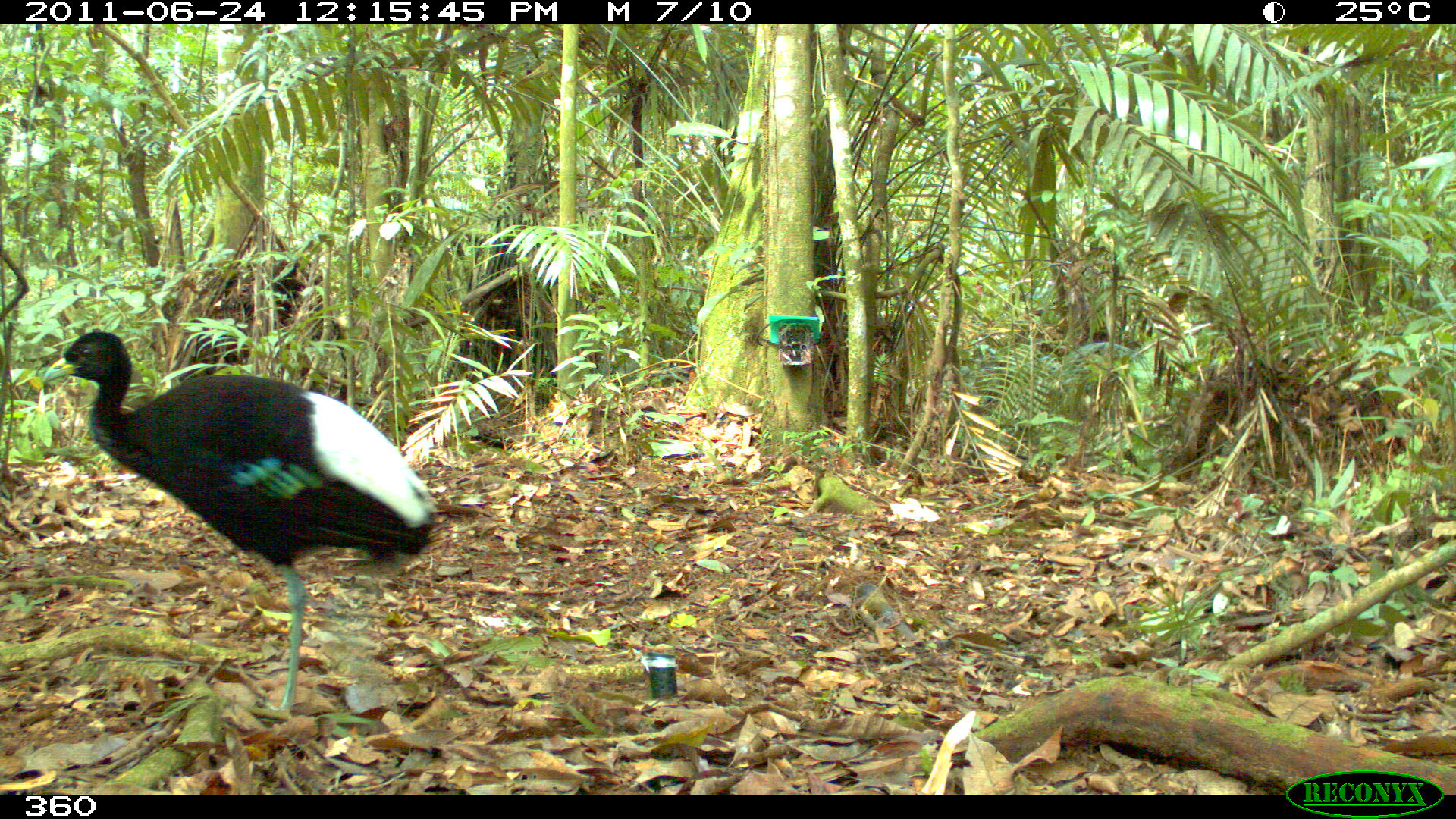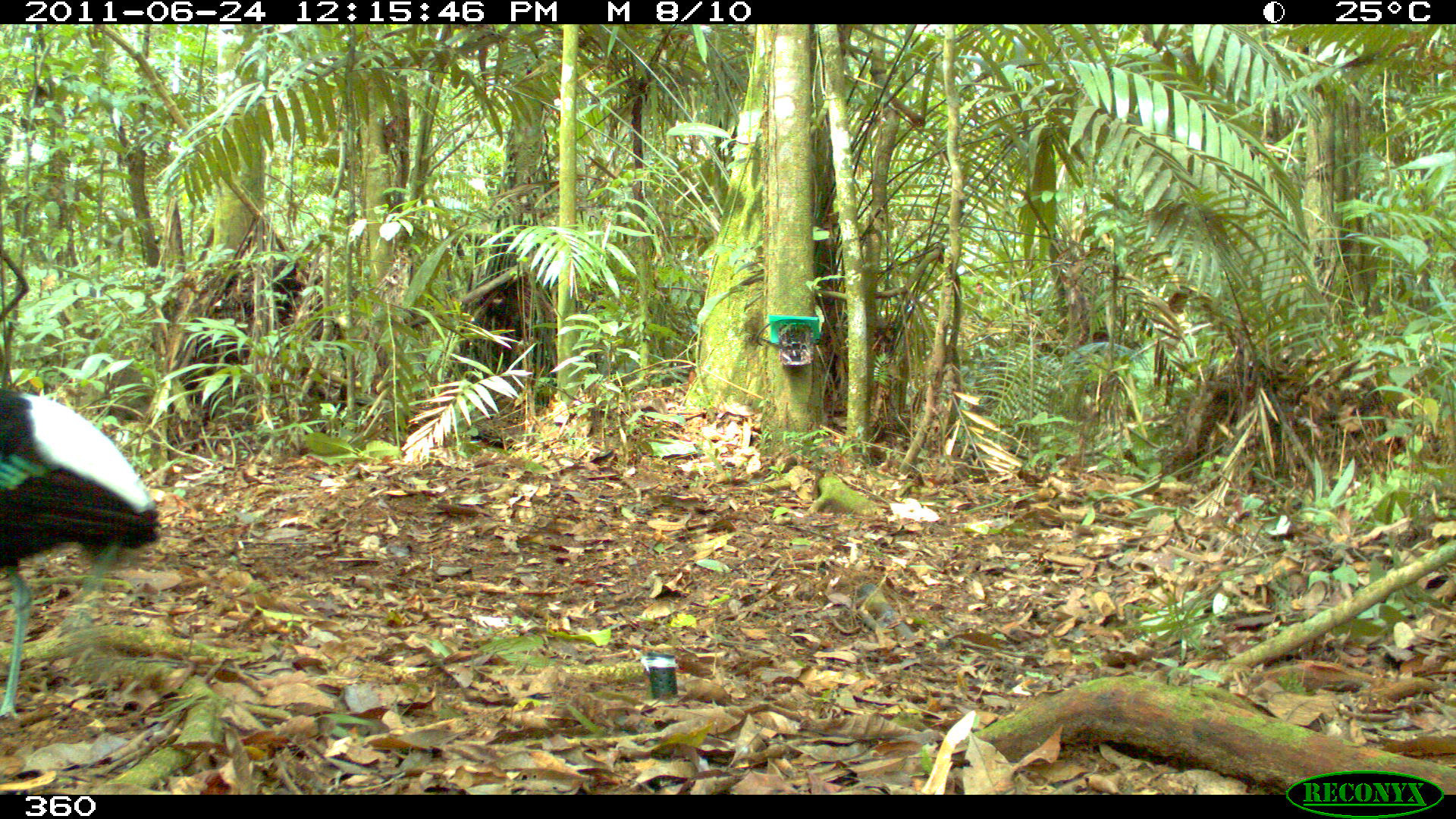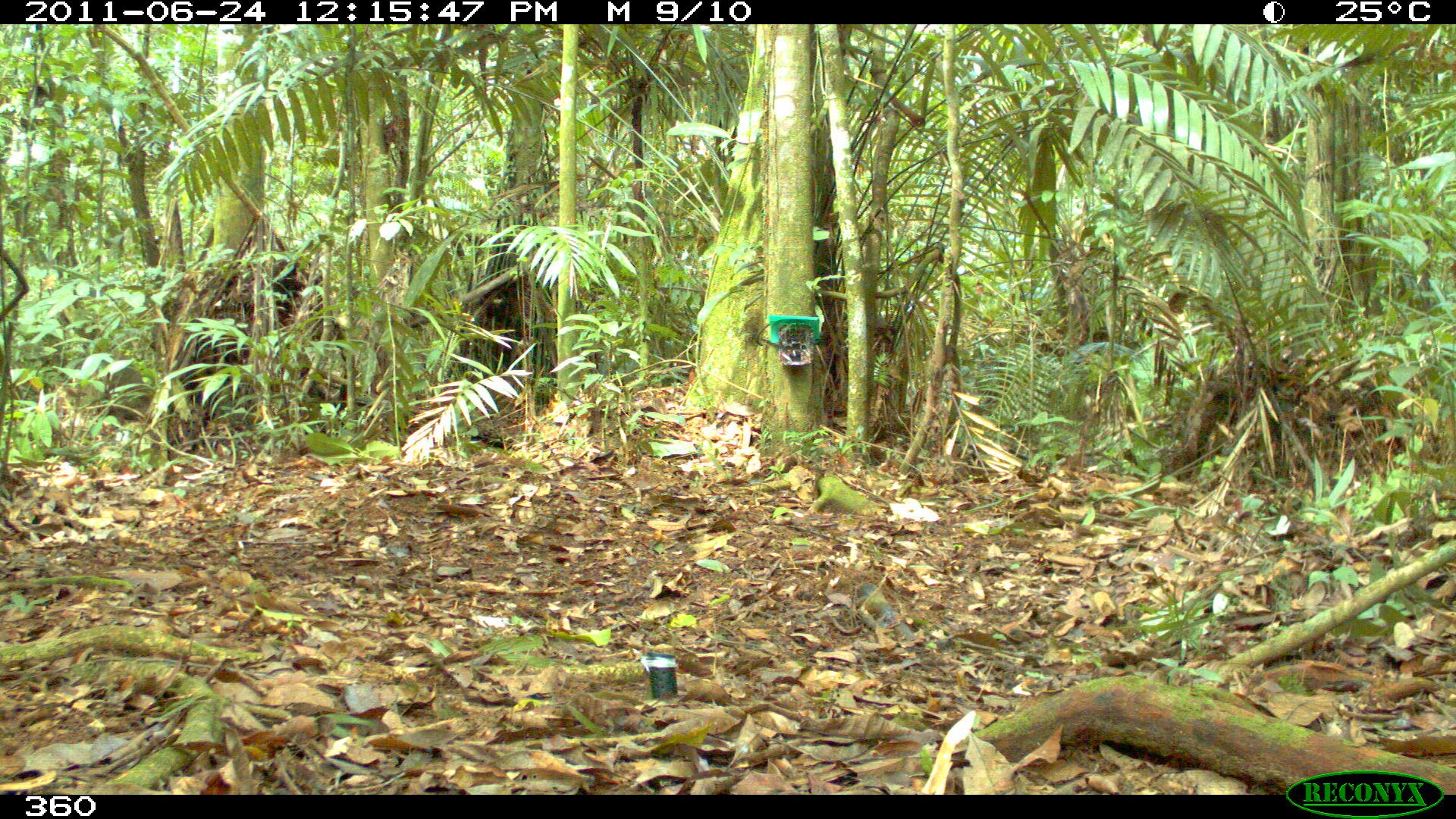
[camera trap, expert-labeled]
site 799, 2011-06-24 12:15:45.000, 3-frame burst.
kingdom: Animalia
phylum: Chordata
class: Aves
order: Gruiformes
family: Psophiidae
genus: Psophia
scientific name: Psophia leucoptera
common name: pale-winged trumpeter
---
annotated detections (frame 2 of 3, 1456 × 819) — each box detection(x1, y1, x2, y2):
psophia leucoptera: detection(0, 391, 158, 719)